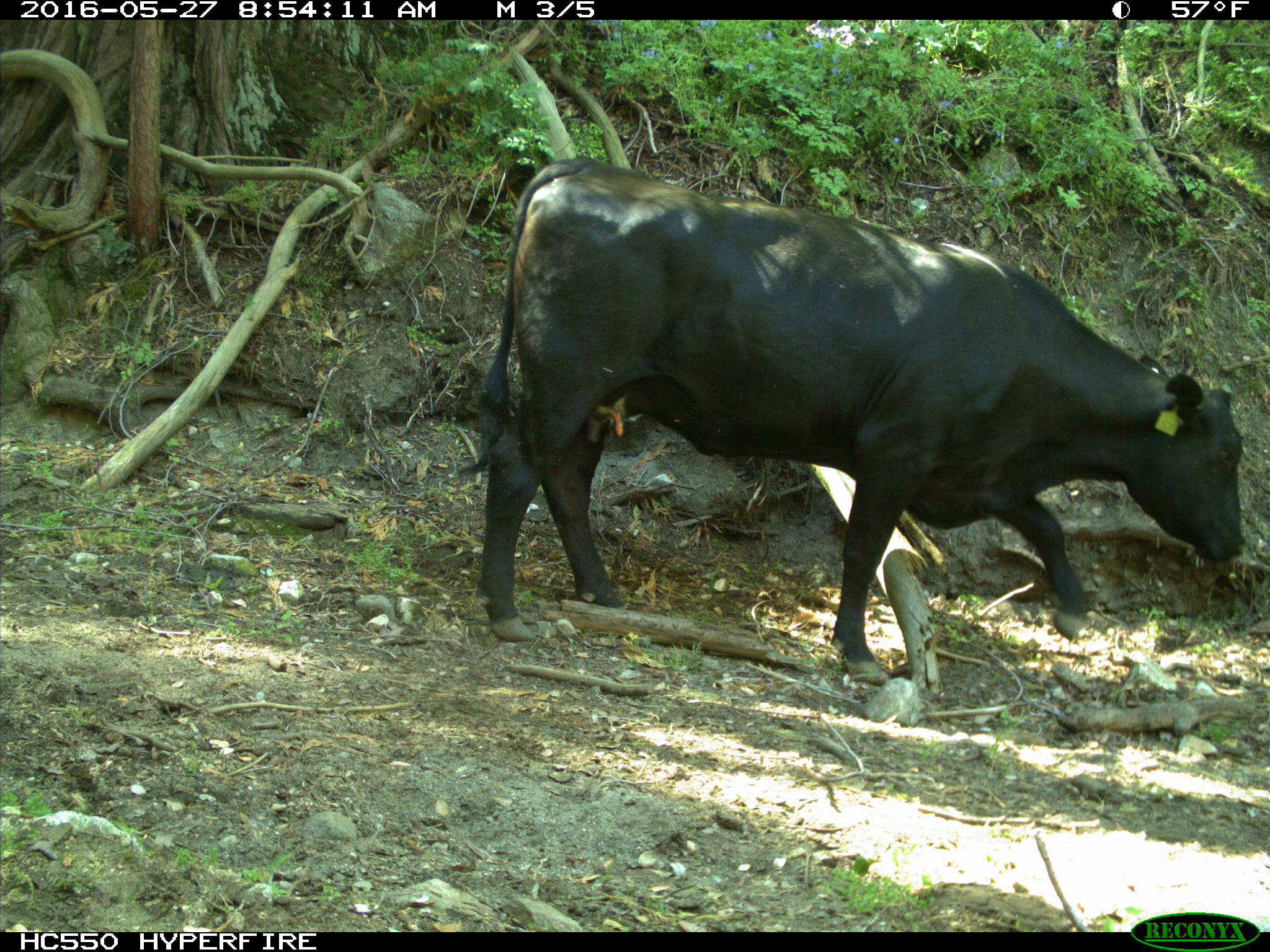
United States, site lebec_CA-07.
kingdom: Animalia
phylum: Chordata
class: Mammalia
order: Artiodactyla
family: Bovidae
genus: Bos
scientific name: Bos taurus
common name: domestic cow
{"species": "Bos taurus (domestic cow)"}